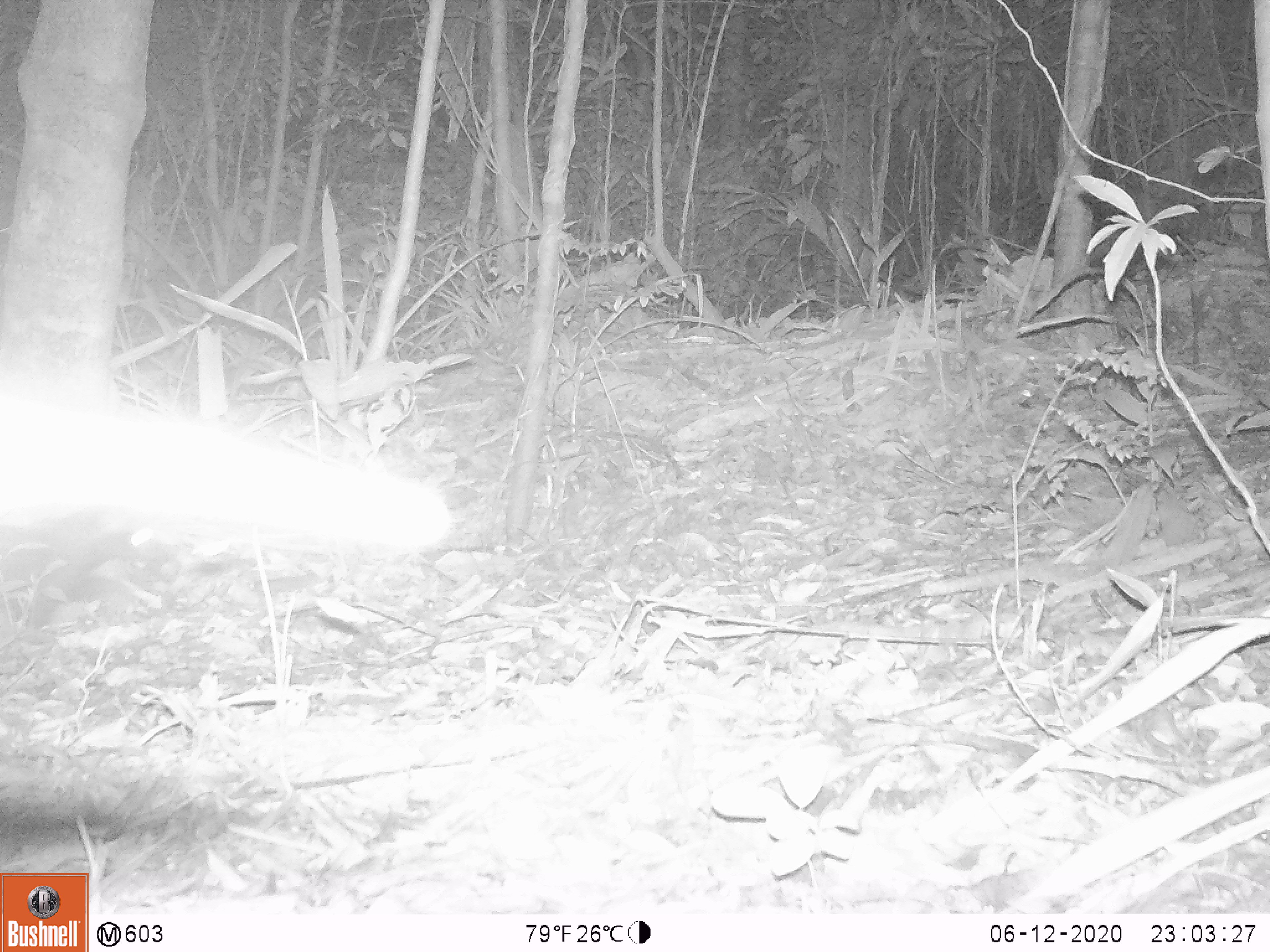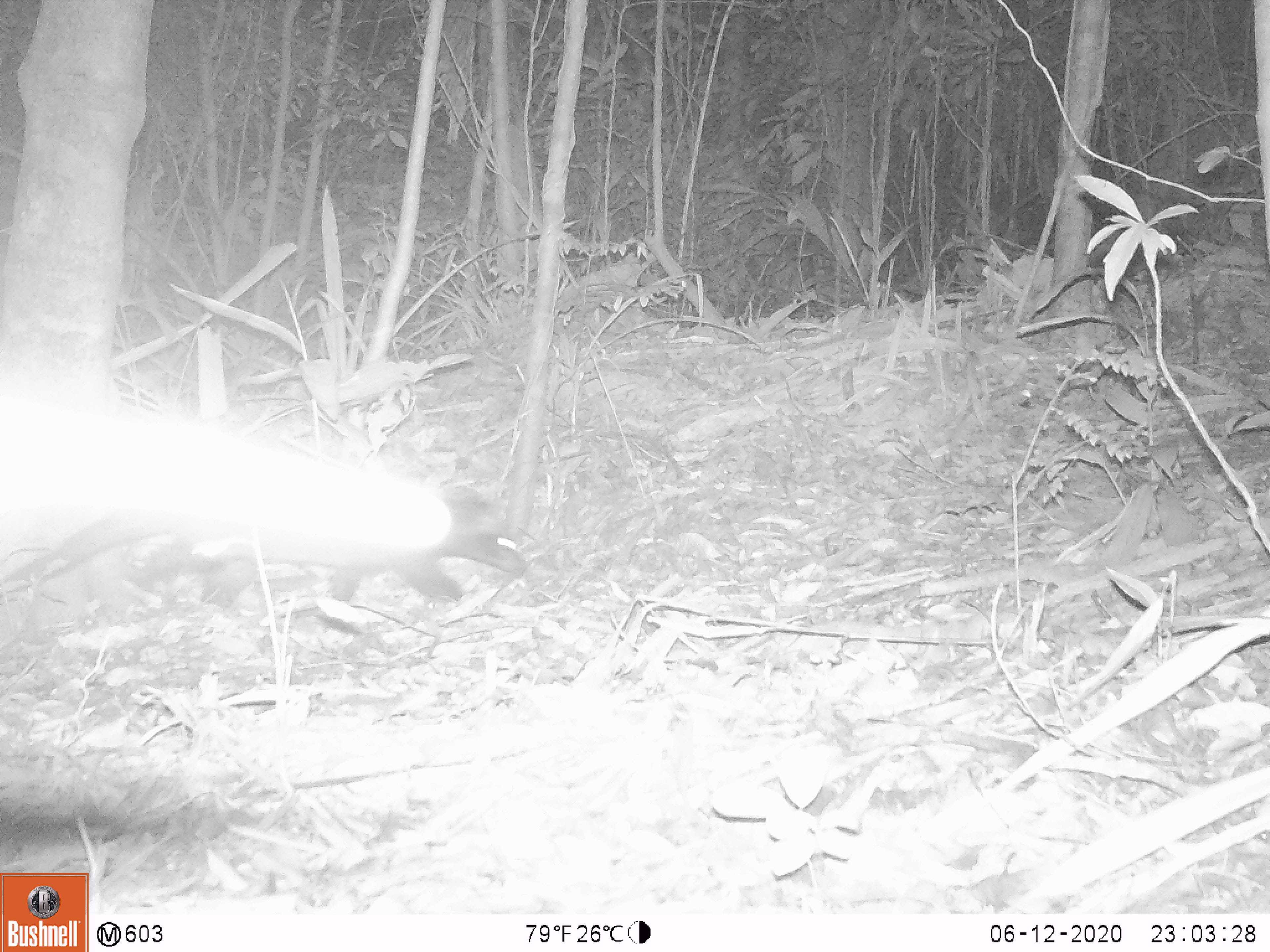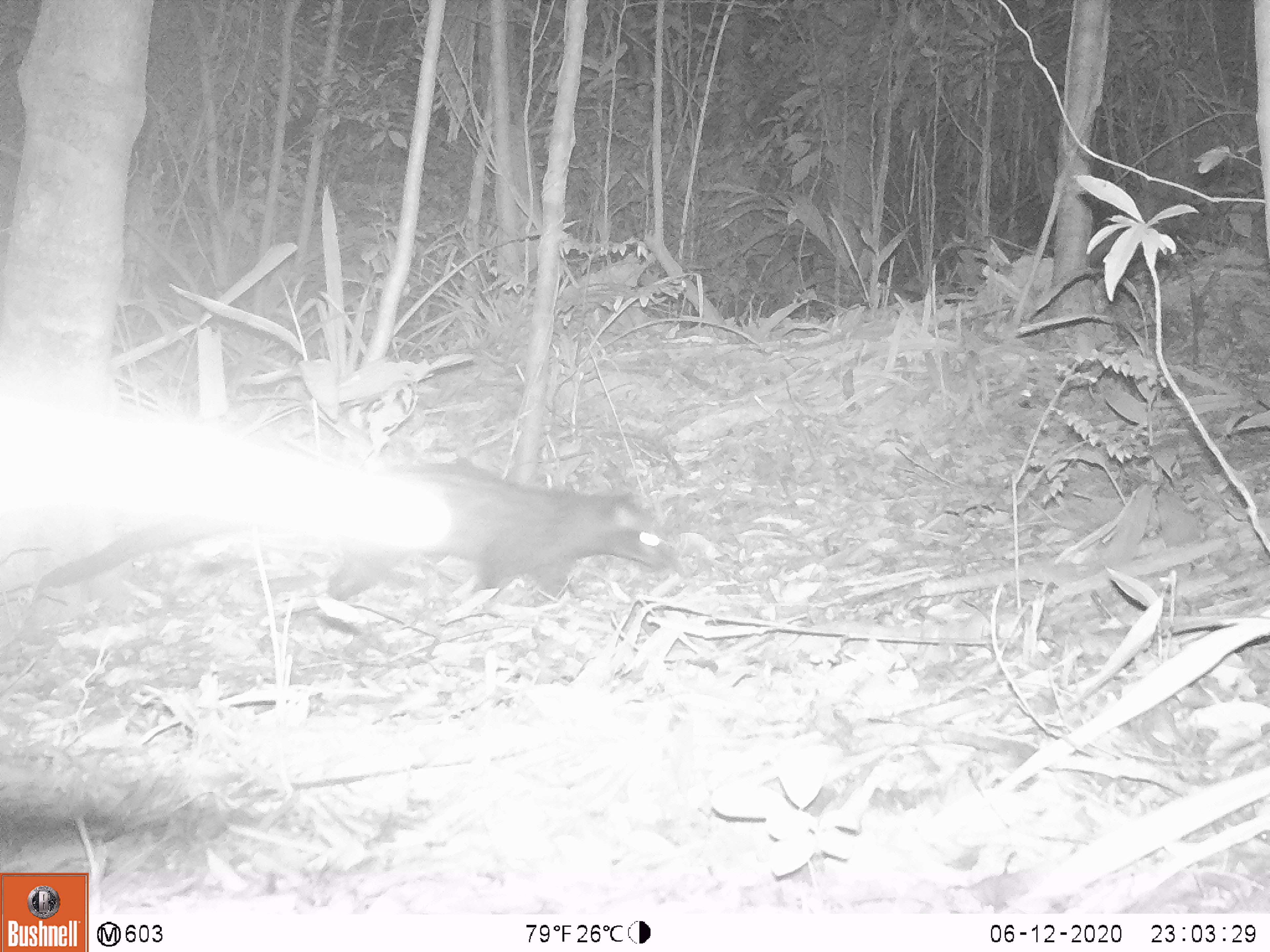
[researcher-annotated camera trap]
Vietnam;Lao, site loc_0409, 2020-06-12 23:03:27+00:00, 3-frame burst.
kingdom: Animalia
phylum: Chordata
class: Mammalia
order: Carnivora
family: Viverridae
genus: Paradoxurus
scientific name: Paradoxurus hermaphroditus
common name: common palm civet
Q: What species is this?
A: Common palm civet (Paradoxurus hermaphroditus).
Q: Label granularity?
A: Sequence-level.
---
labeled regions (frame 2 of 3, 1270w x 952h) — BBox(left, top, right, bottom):
common palm civet: BBox(1, 487, 525, 606)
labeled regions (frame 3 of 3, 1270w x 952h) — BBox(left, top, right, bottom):
common palm civet: BBox(34, 461, 672, 605)